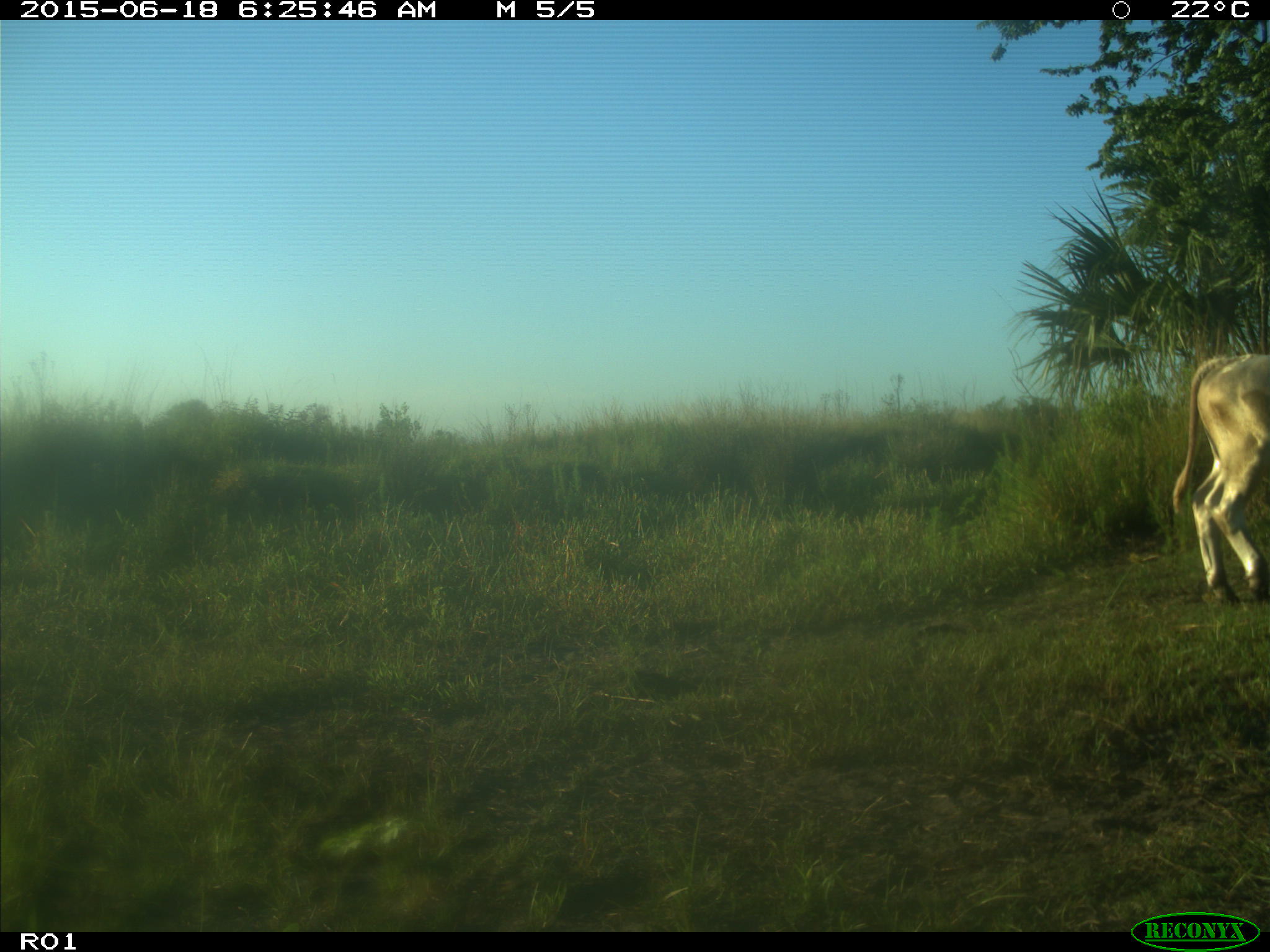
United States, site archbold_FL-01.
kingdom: Animalia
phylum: Chordata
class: Mammalia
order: Artiodactyla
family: Bovidae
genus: Bos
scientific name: Bos taurus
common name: domestic cow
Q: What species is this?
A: Bos taurus (domestic cow).